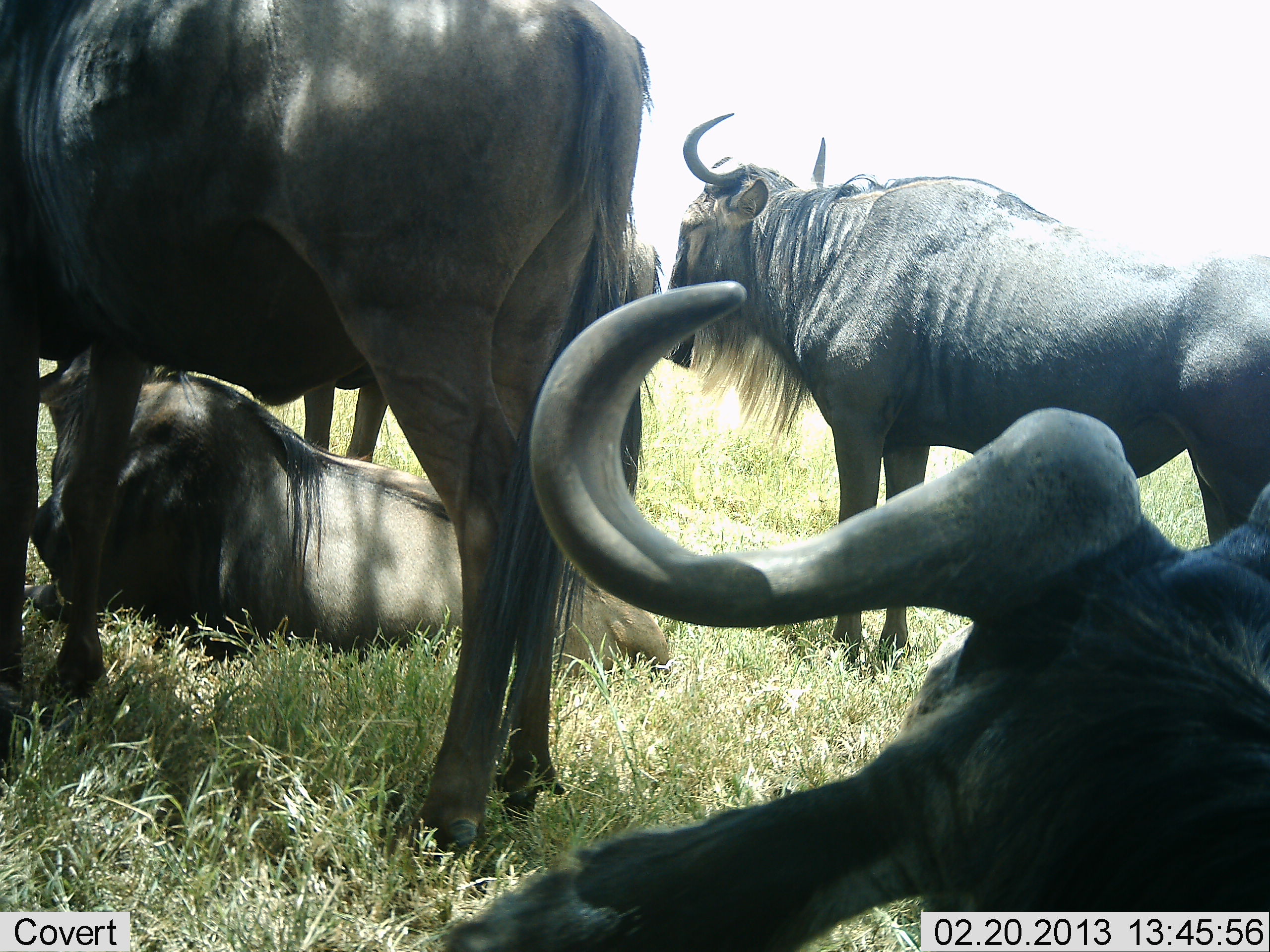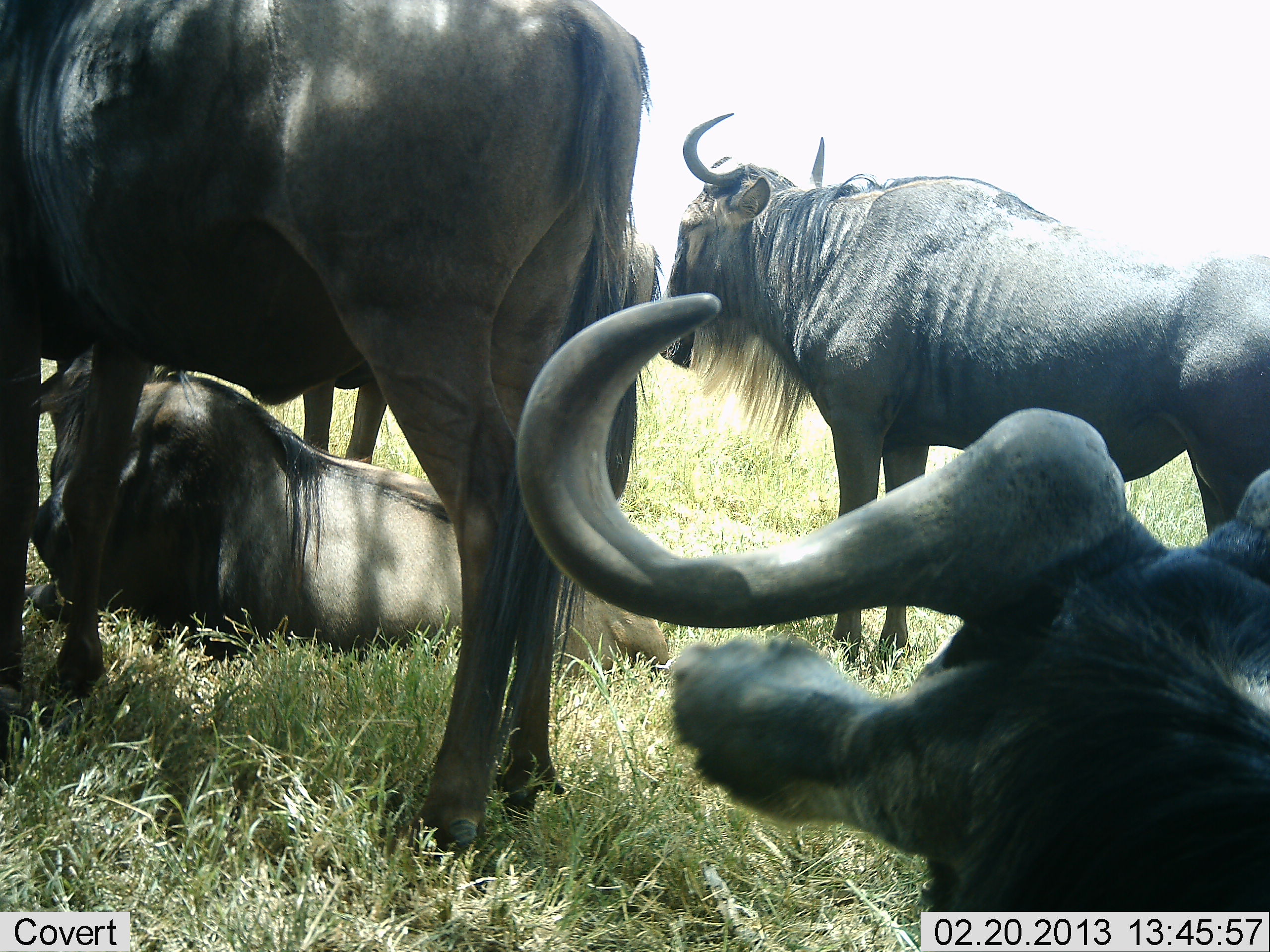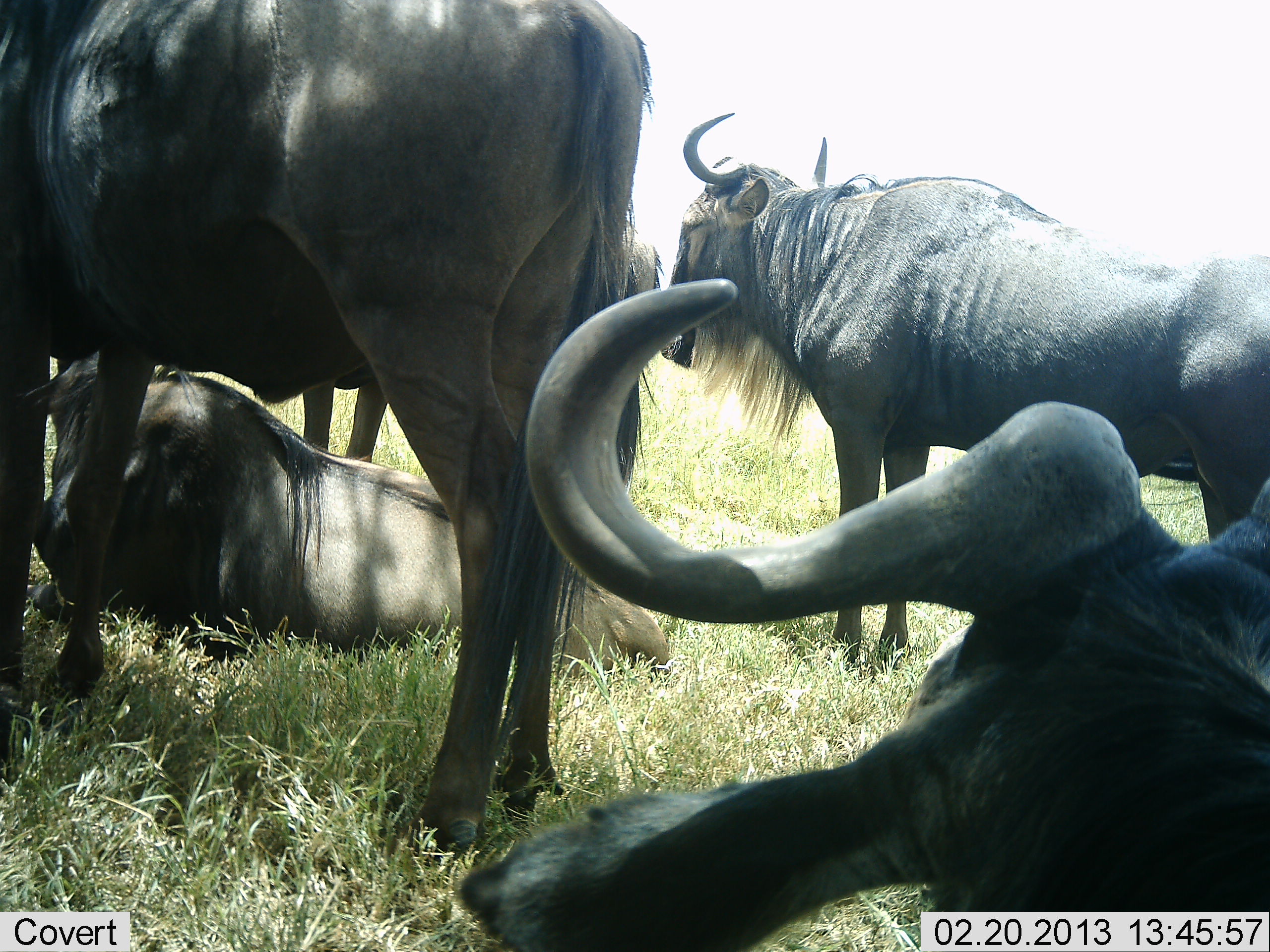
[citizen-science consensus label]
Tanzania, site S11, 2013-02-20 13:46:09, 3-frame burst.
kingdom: Animalia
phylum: Chordata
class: Mammalia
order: Artiodactyla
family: Bovidae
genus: Connochaetes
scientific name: Connochaetes taurinus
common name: blue wildebeest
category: wildebeest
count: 5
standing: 70%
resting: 100%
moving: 0%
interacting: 5%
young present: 0%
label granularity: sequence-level